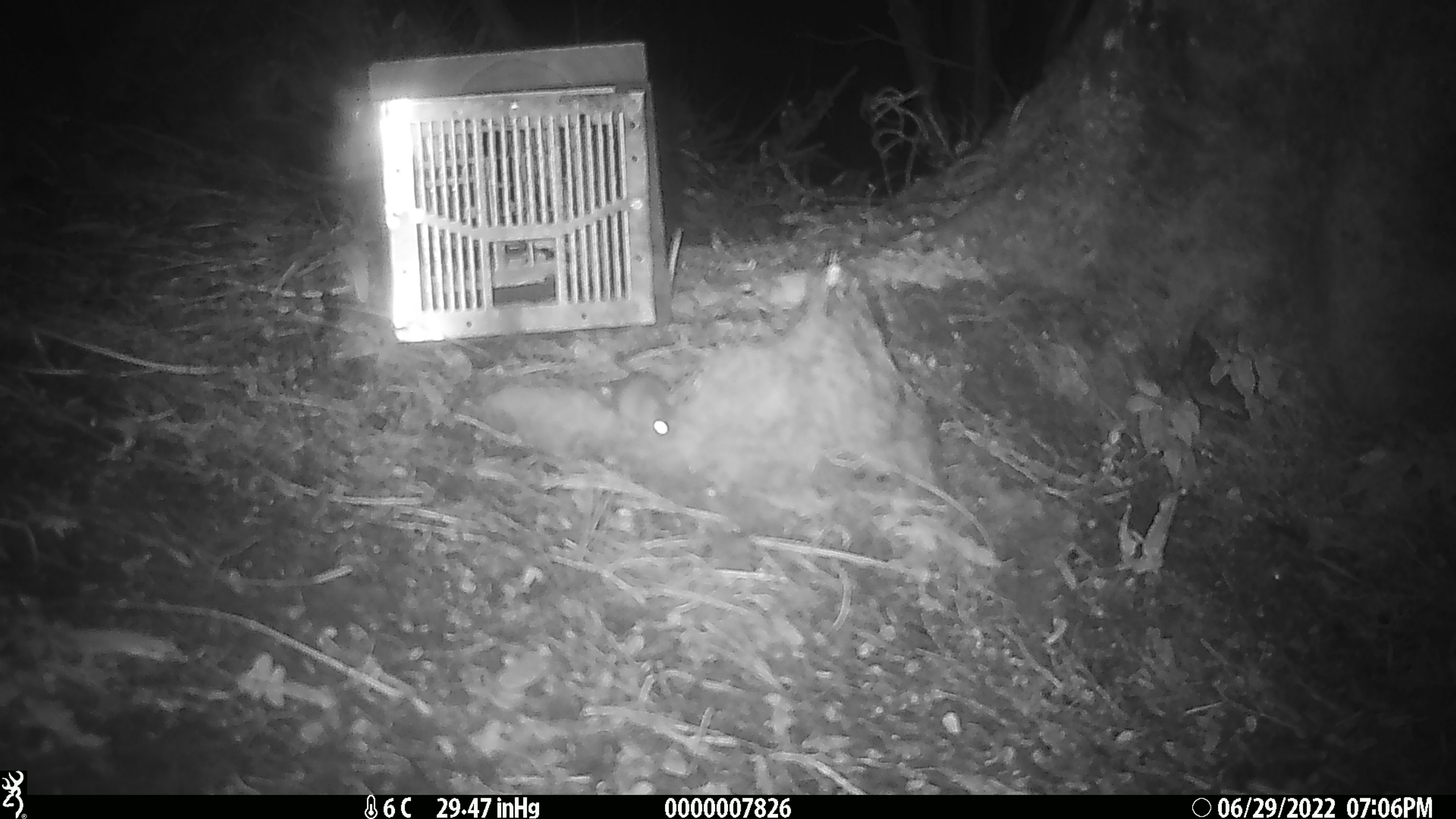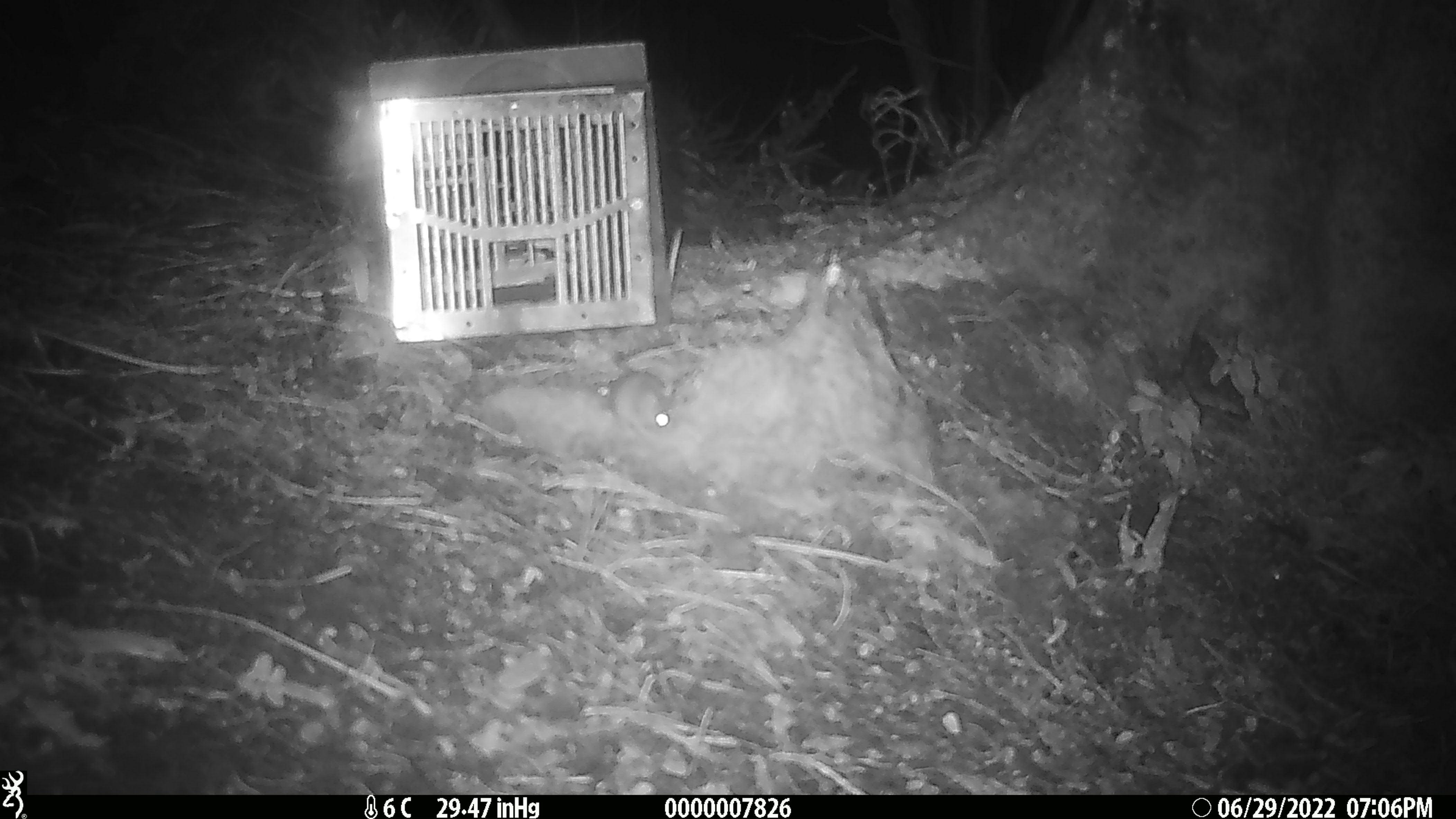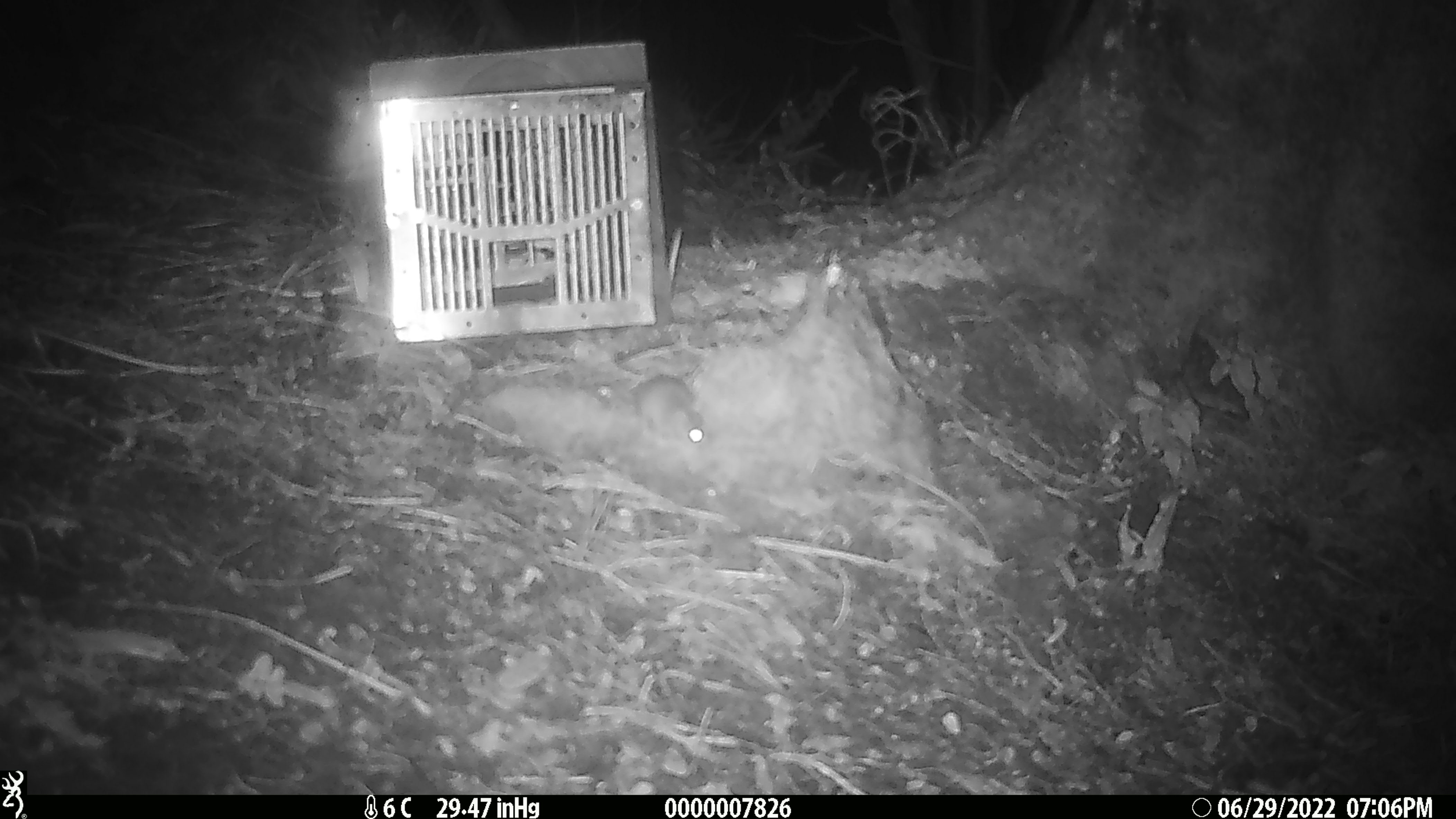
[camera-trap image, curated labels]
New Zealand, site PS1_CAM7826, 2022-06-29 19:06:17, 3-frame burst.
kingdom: Animalia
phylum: Chordata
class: Mammalia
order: Rodentia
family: Muridae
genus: Mus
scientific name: Mus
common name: mouse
Mouse (Mus).